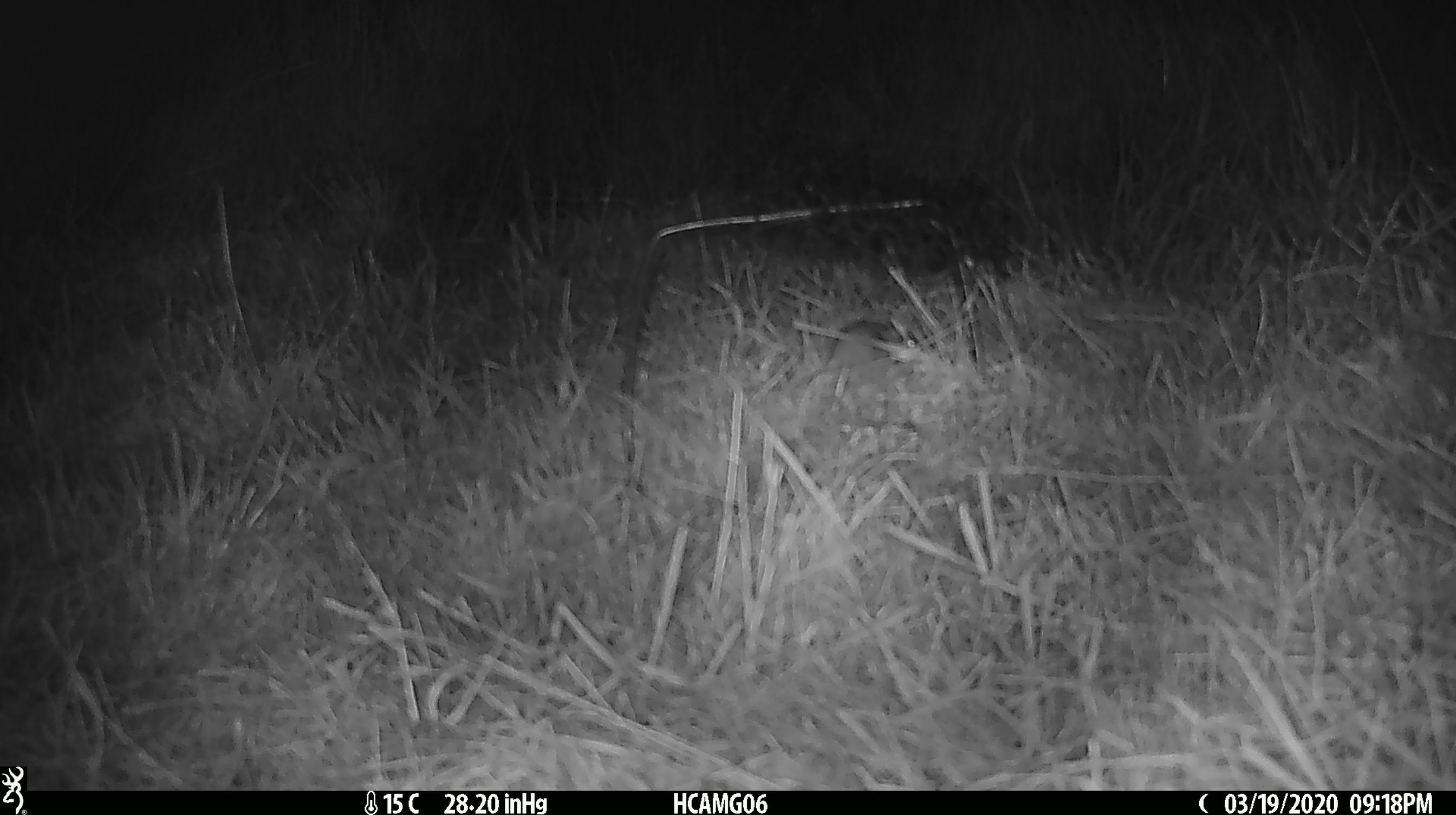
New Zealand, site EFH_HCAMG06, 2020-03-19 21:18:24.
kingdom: Animalia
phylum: Chordata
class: Mammalia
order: Rodentia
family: Muridae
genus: Mus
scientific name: Mus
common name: mouse